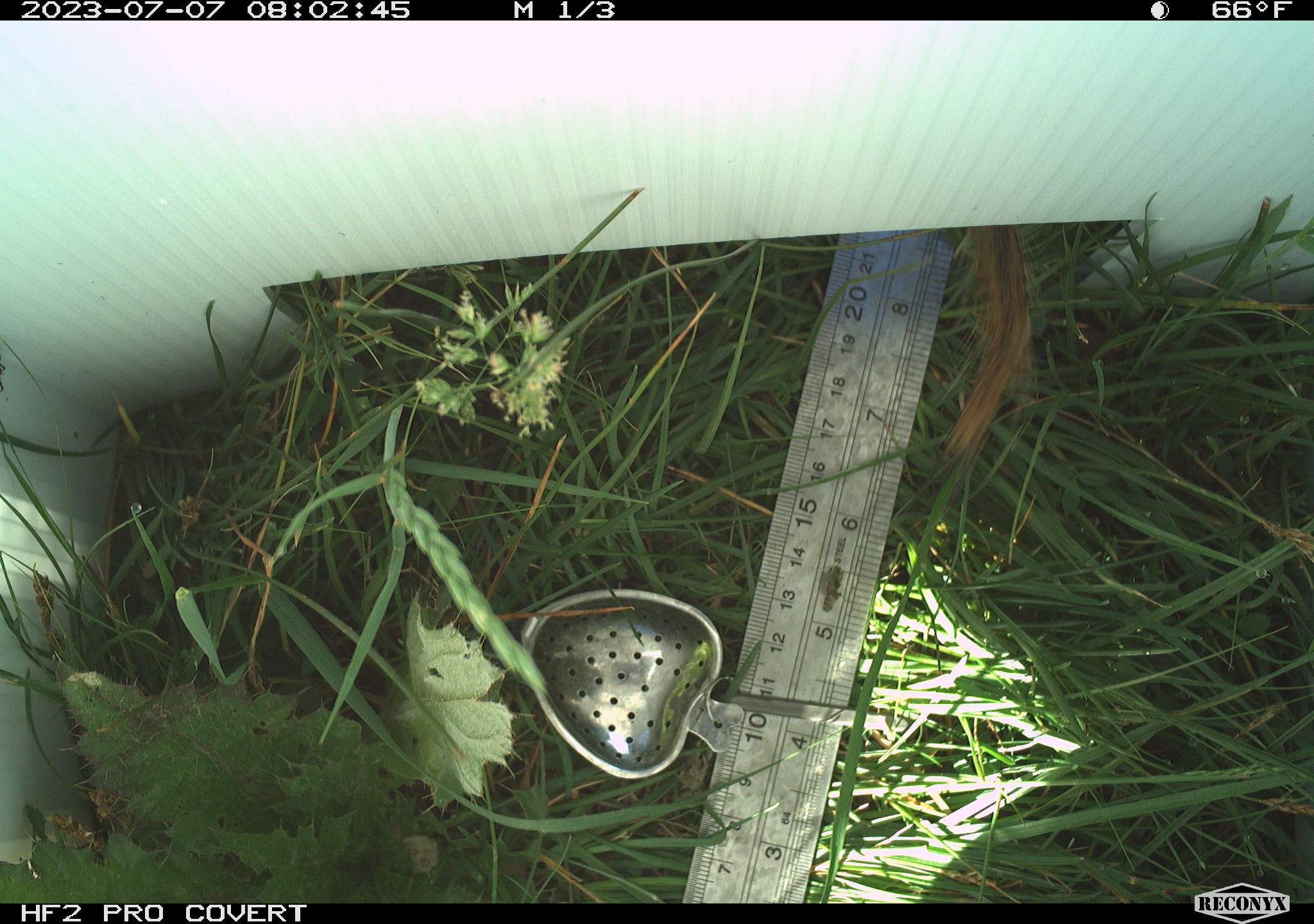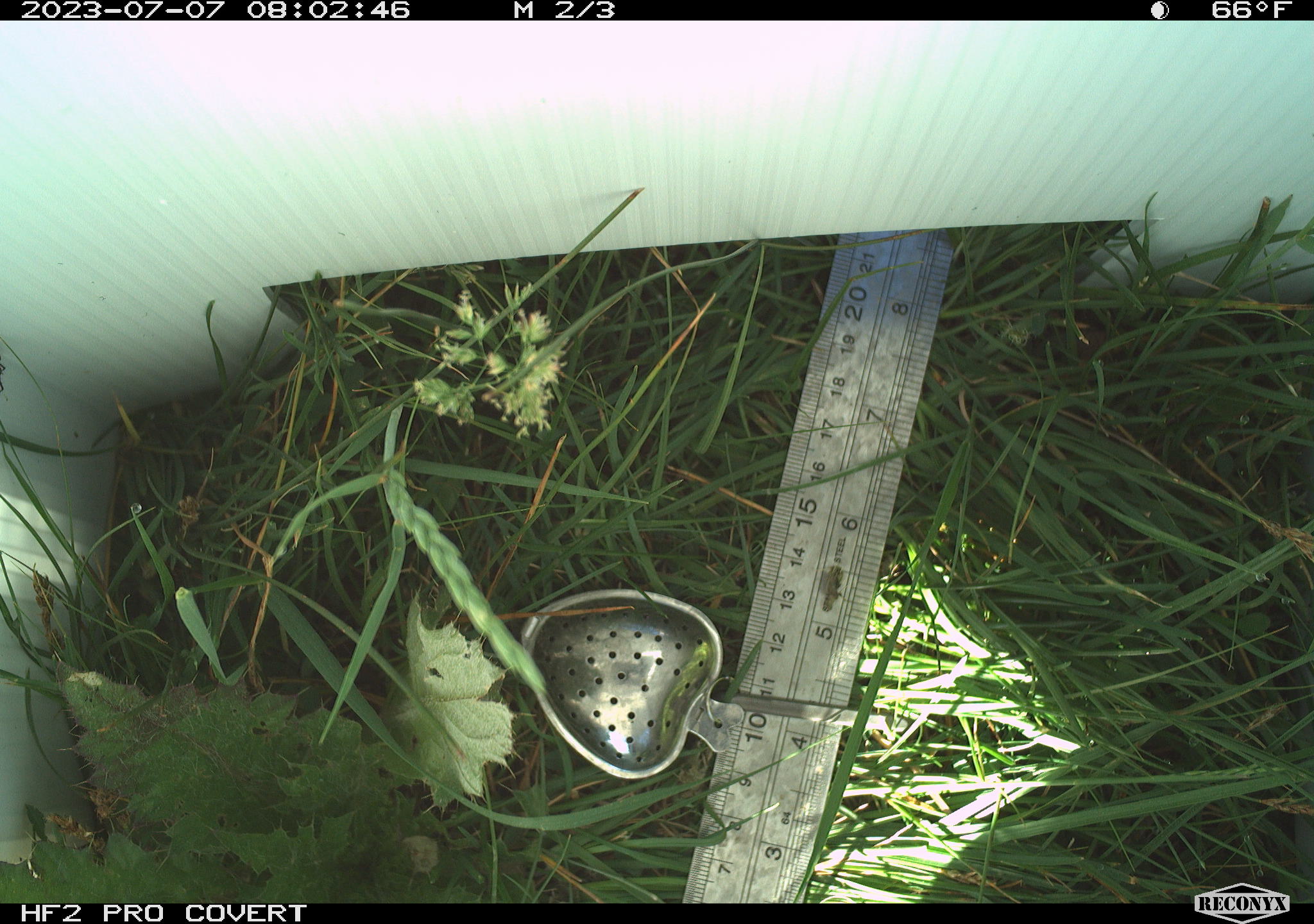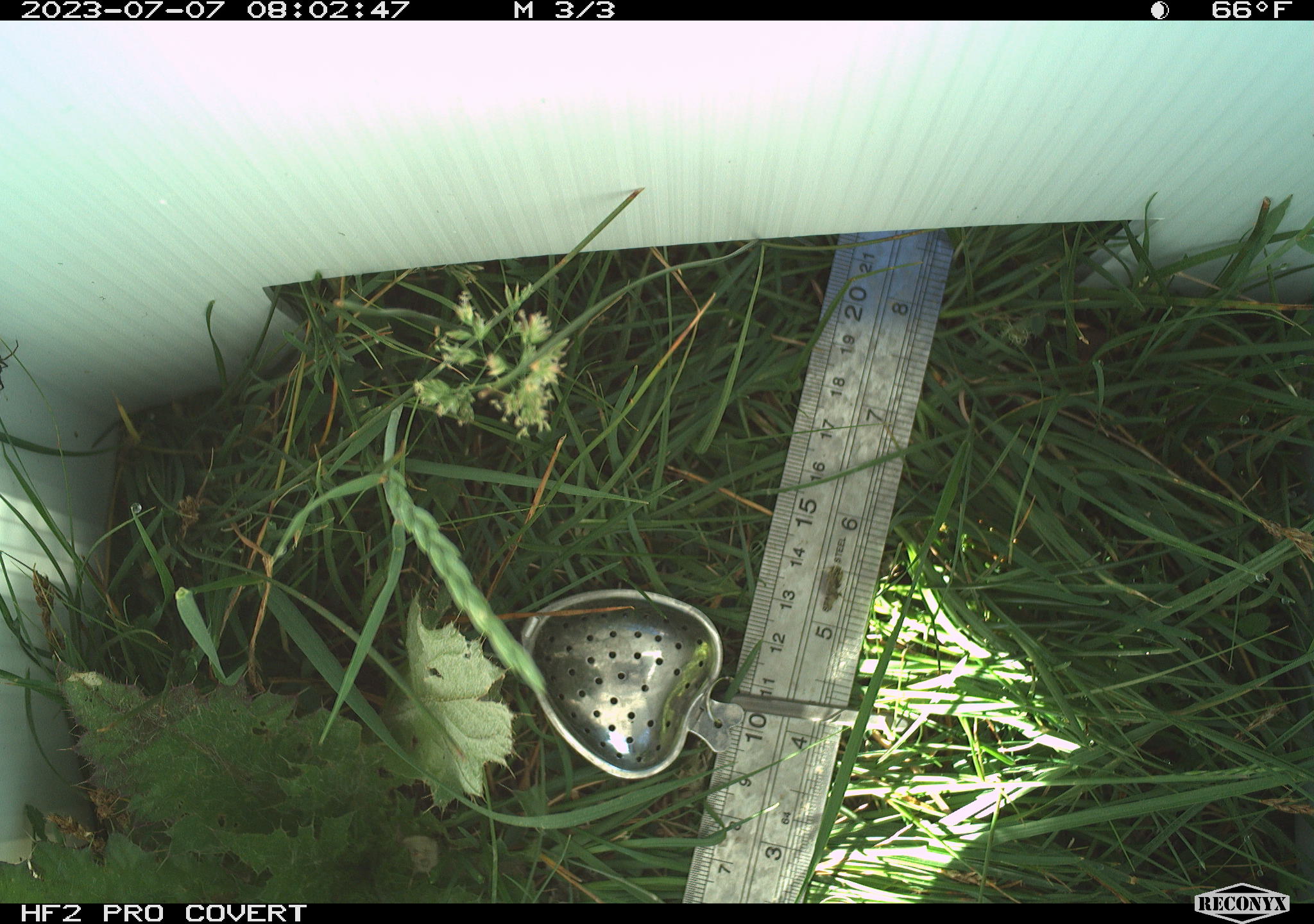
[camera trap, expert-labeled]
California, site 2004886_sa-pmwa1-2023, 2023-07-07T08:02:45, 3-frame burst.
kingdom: Animalia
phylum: Chordata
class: Mammalia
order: Rodentia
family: Sciuridae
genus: Urocitellus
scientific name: Urocitellus beldingi beldingi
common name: belding's ground squirrel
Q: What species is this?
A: Belding's ground squirrel (Urocitellus beldingi beldingi).